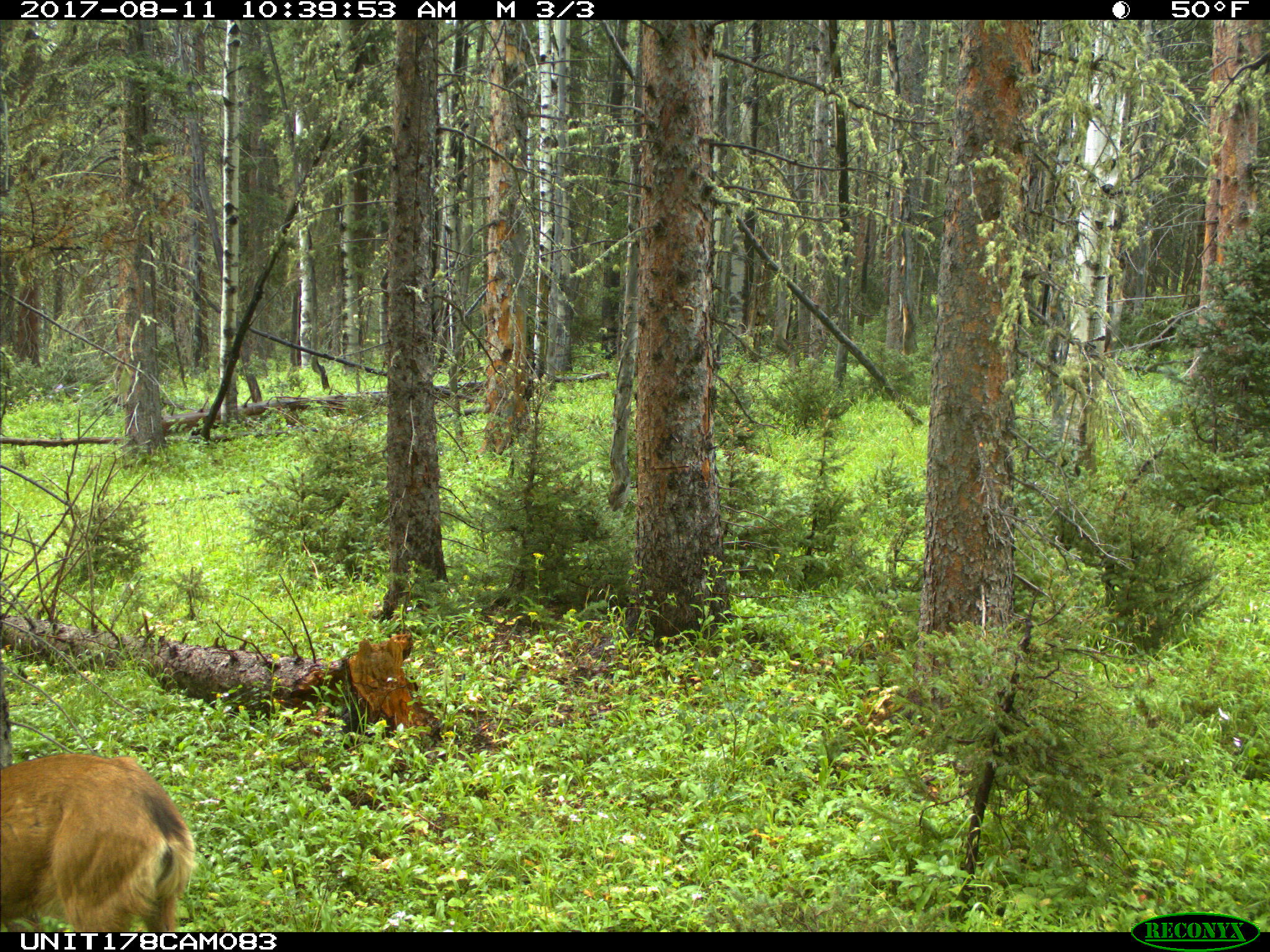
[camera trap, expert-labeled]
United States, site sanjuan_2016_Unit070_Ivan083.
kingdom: Animalia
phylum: Chordata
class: Mammalia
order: Artiodactyla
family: Cervidae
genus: Odocoileus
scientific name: Odocoileus hemionus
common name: mule deer